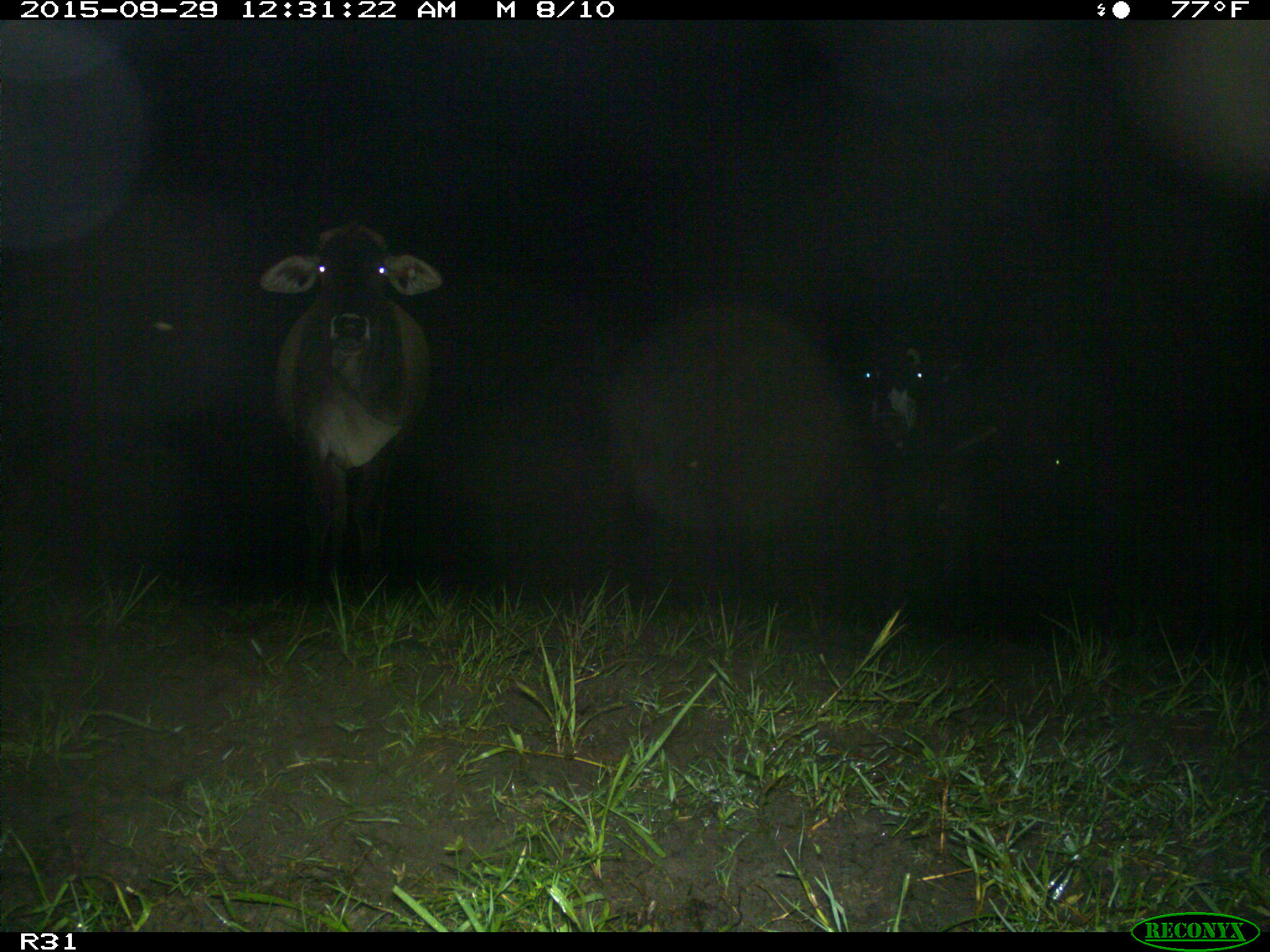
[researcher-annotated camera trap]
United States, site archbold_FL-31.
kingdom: Animalia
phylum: Chordata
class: Mammalia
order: Artiodactyla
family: Bovidae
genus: Bos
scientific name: Bos taurus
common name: domestic cow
Bos taurus (domestic cow).